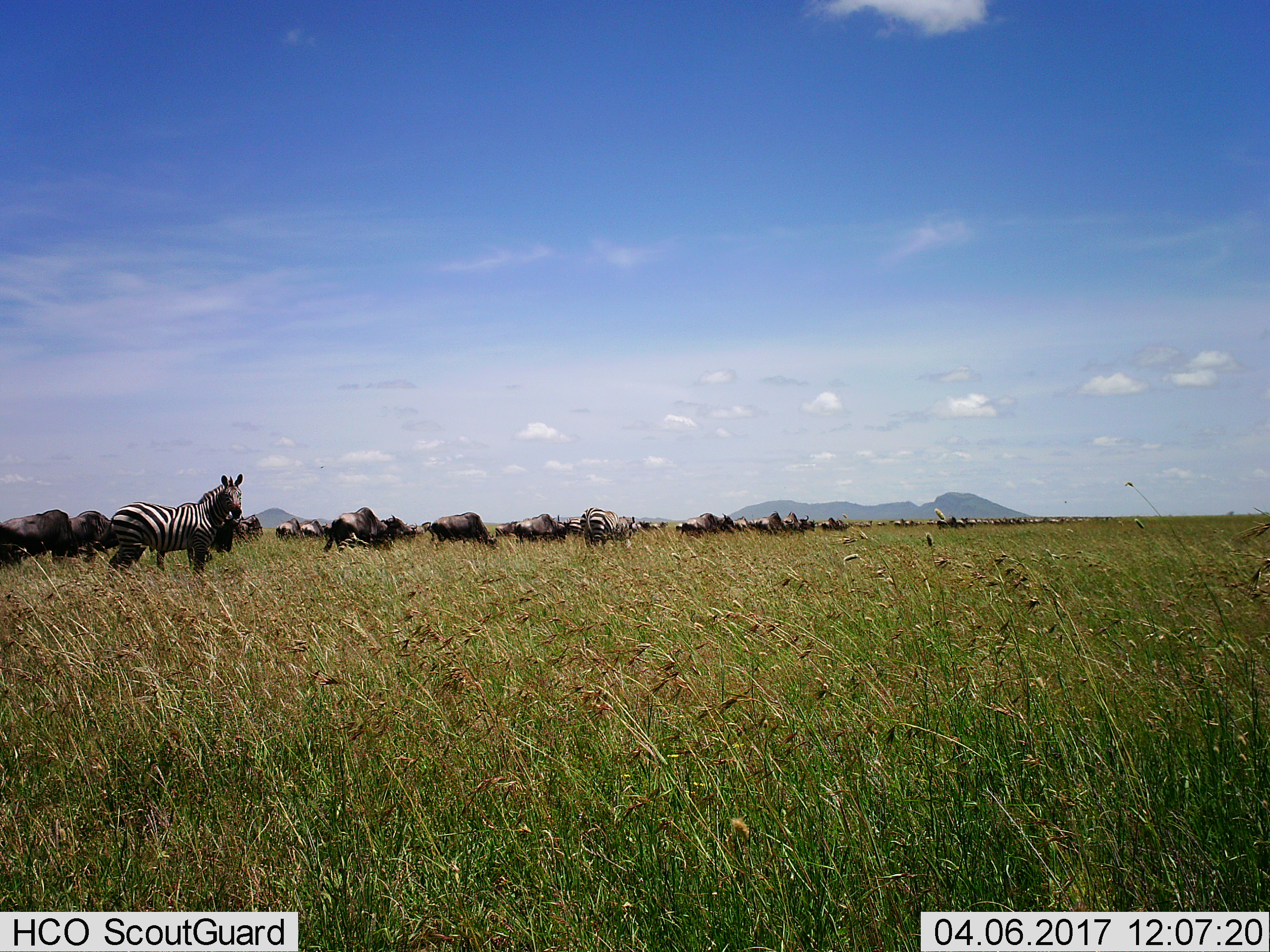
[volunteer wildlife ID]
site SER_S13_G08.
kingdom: Animalia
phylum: Chordata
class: Mammalia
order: Perissodactyla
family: Equidae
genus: Equus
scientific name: Equus quagga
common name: plains zebra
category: zebraplains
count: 4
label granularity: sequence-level